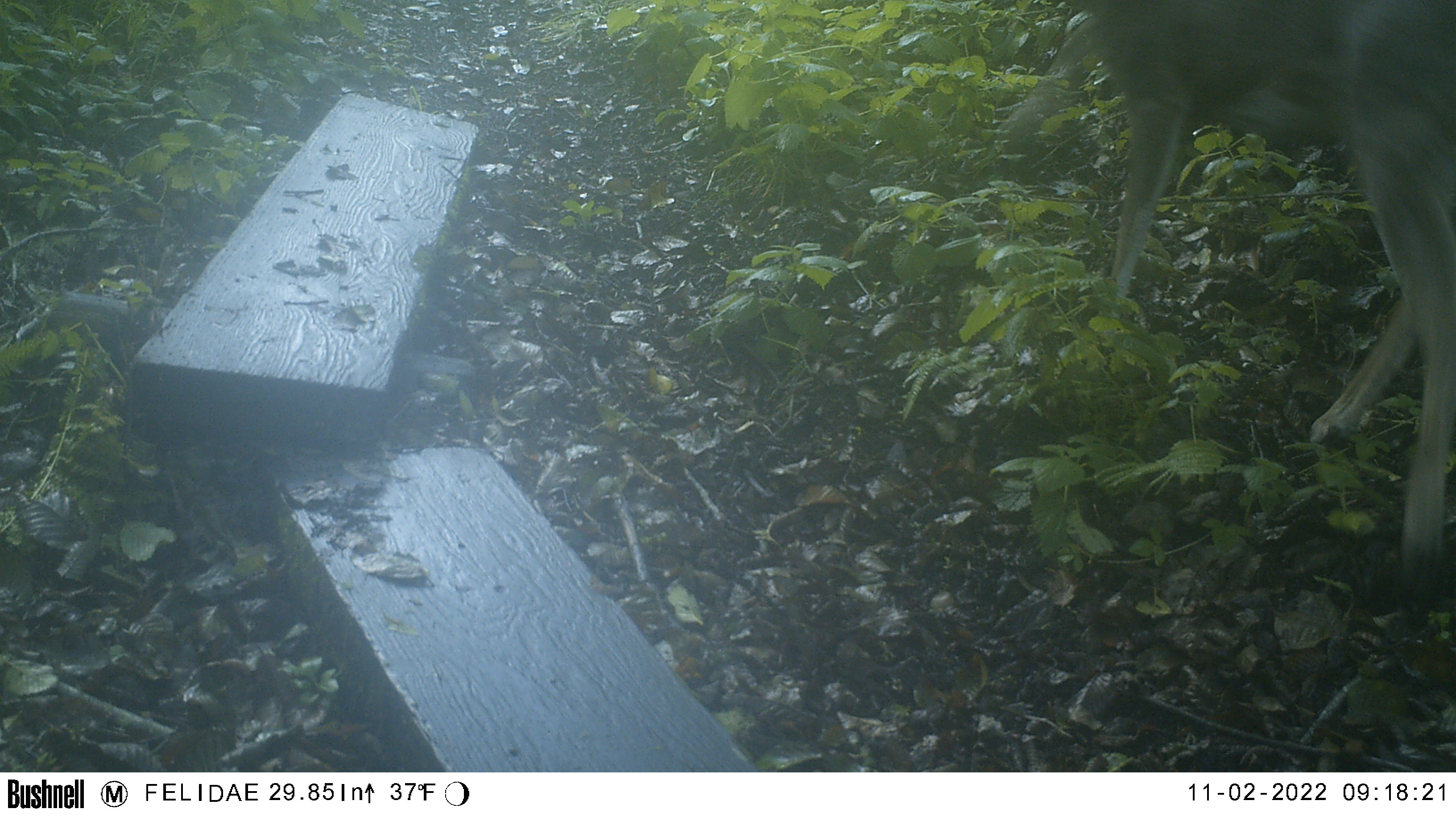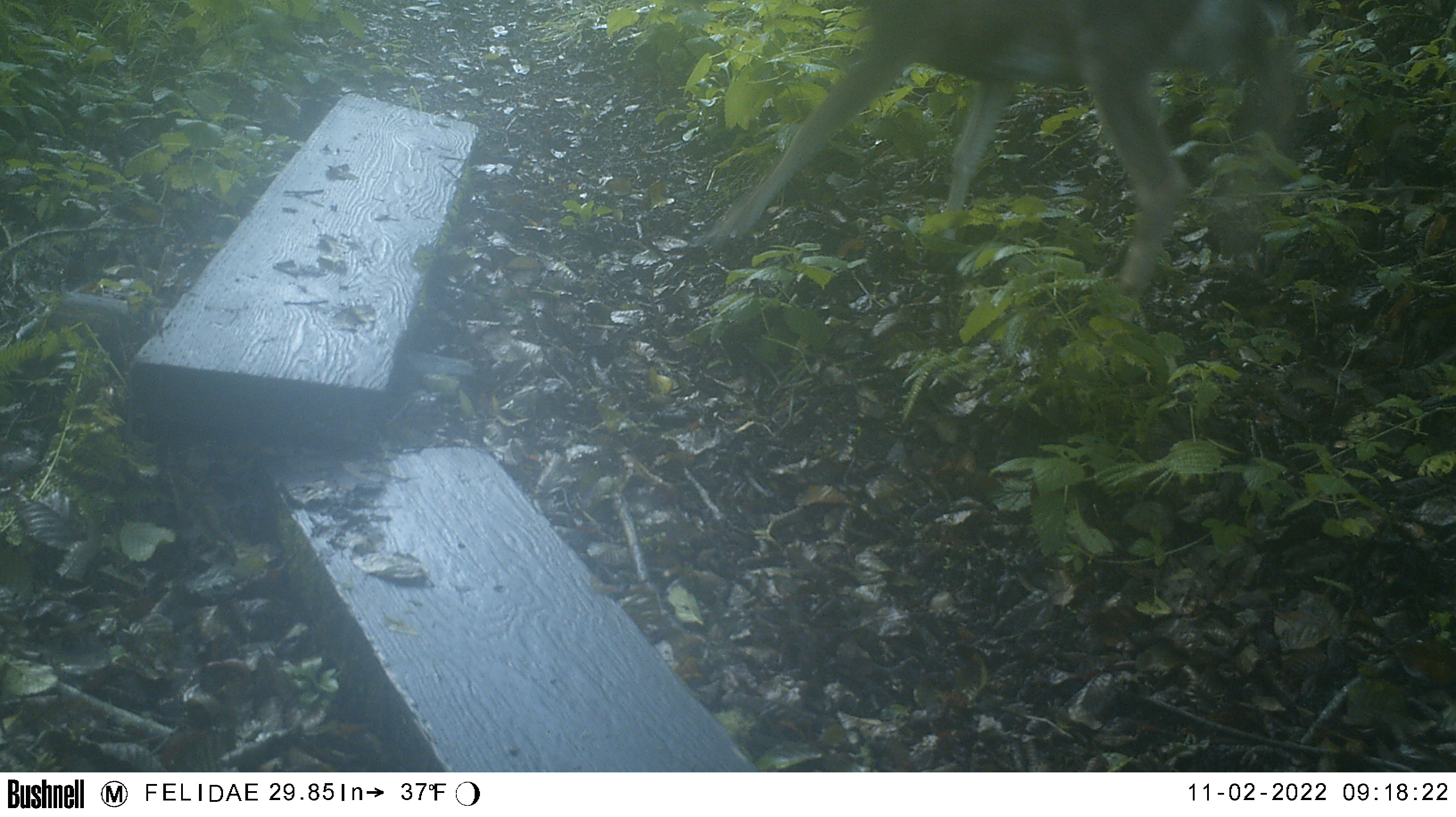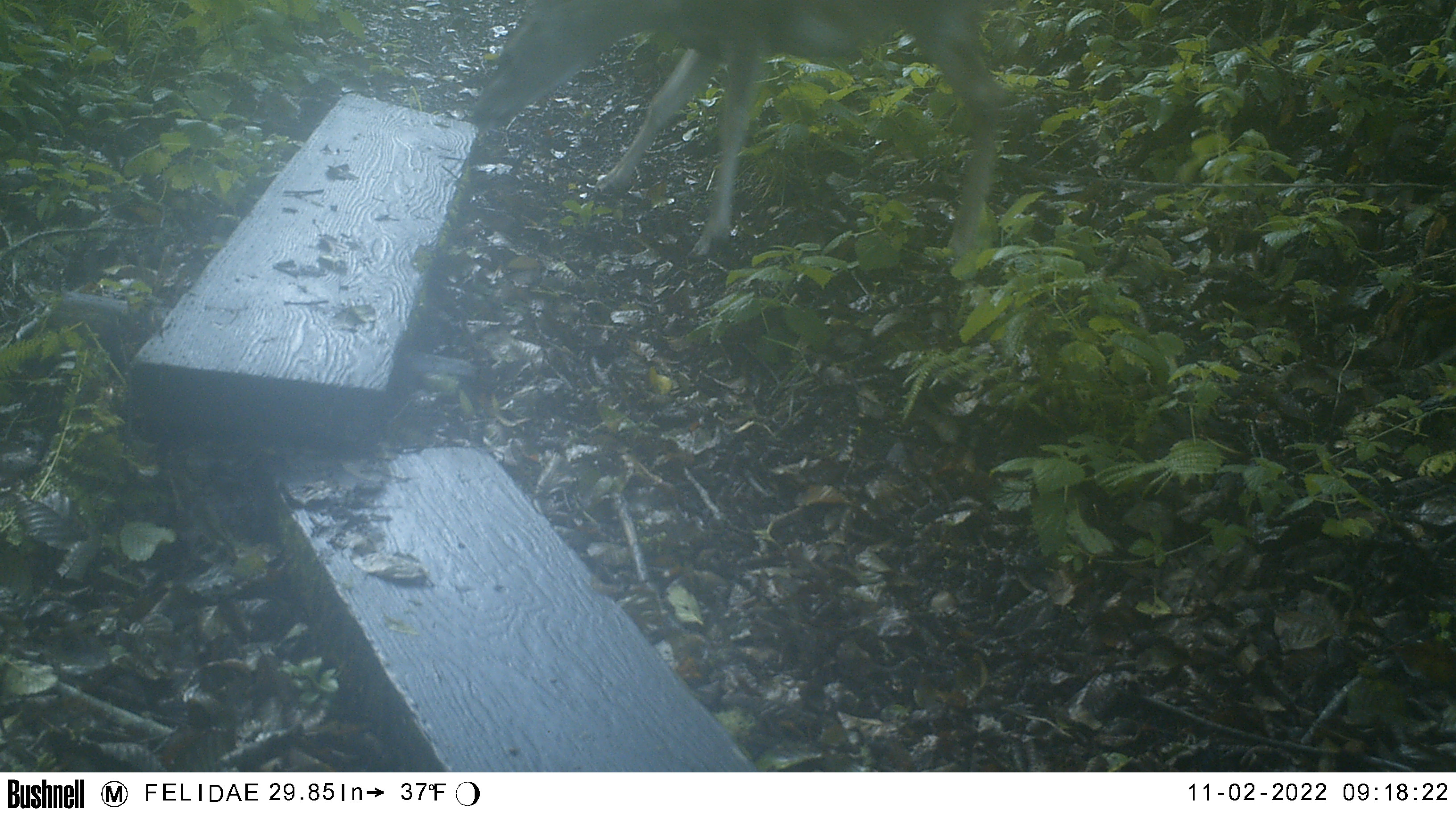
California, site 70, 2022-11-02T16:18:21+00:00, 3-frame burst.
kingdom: Animalia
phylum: Chordata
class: Mammalia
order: Artiodactyla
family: Cervidae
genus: Odocoileus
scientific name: Odocoileus hemionus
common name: mule deer